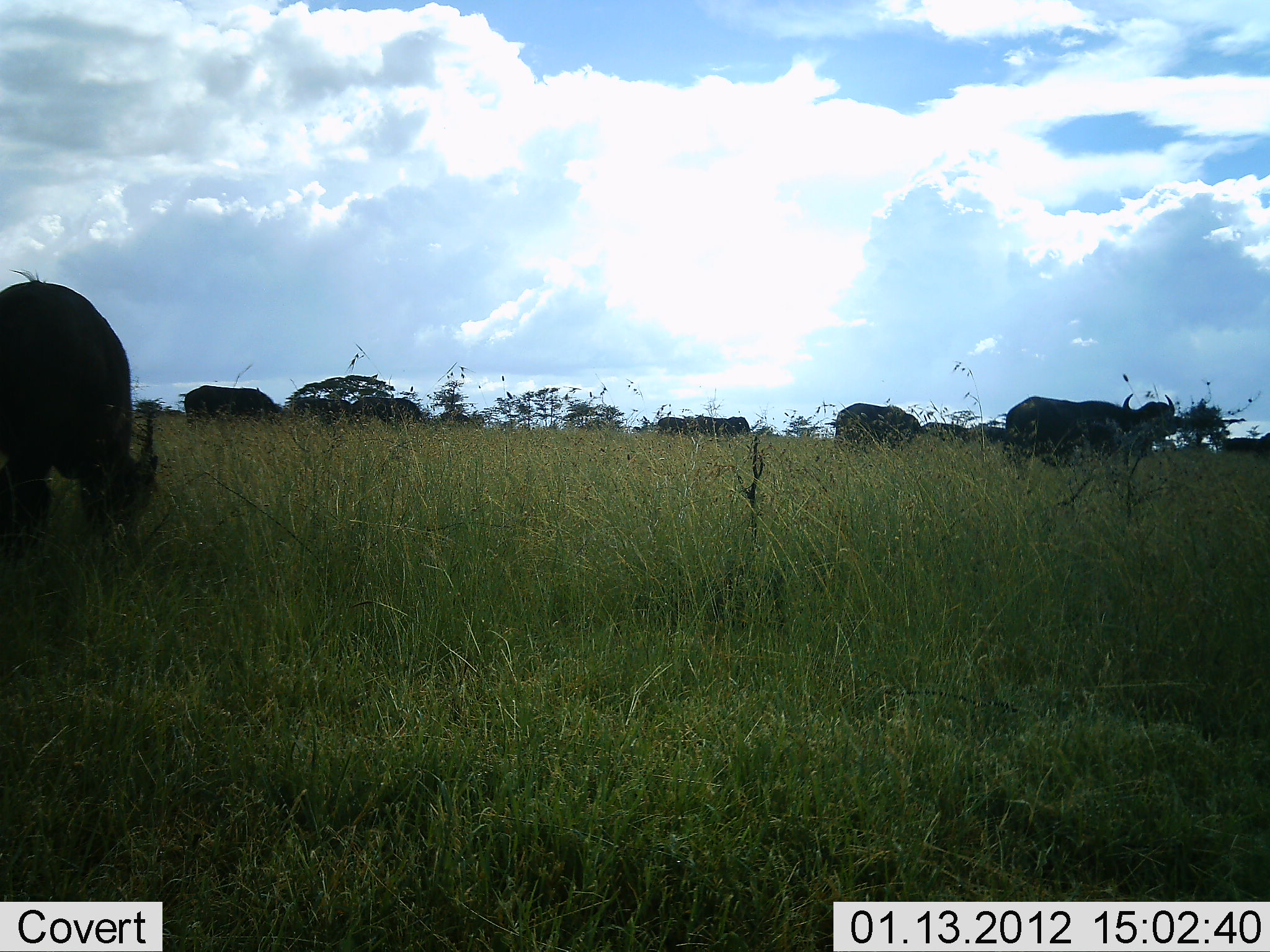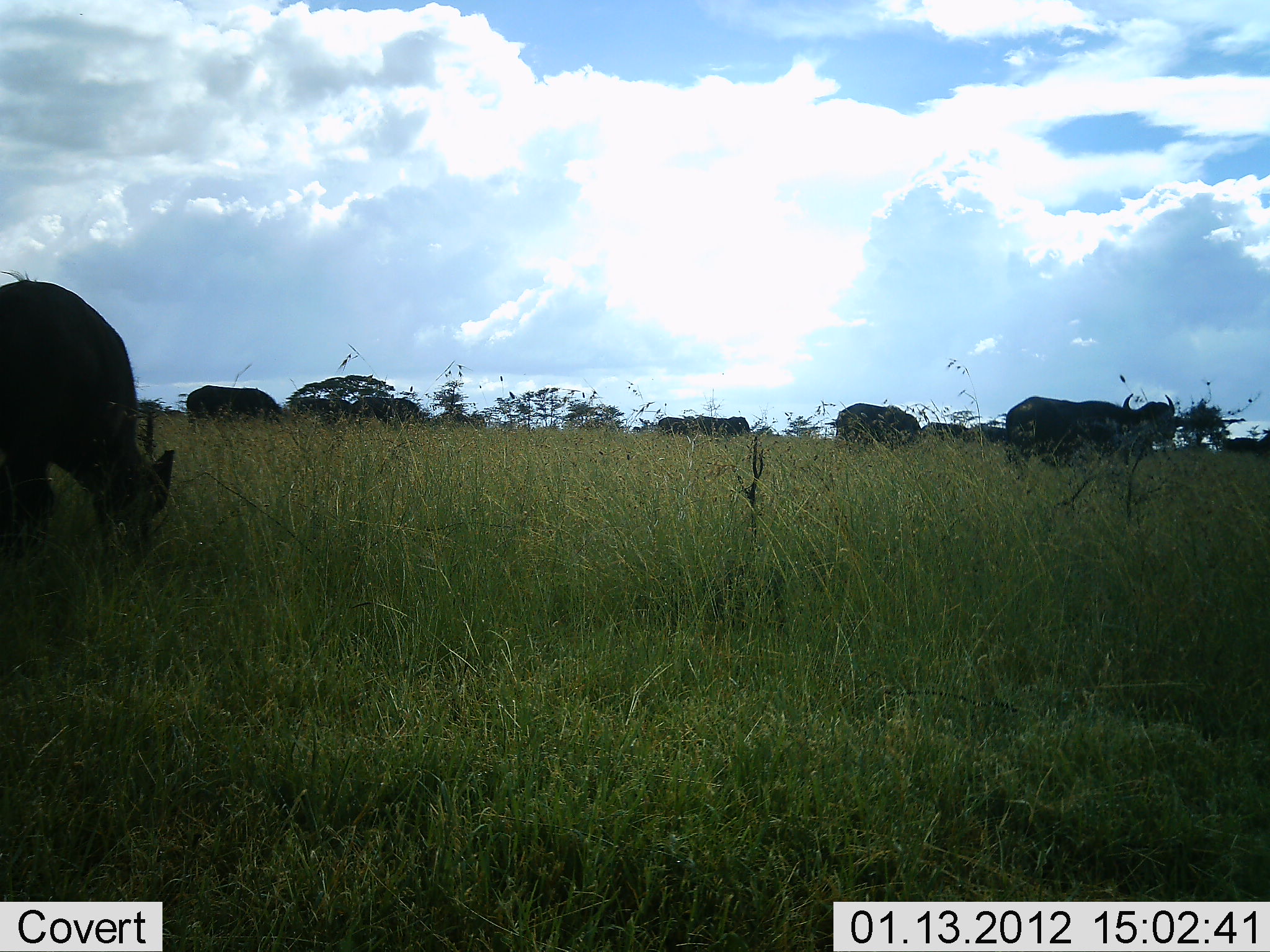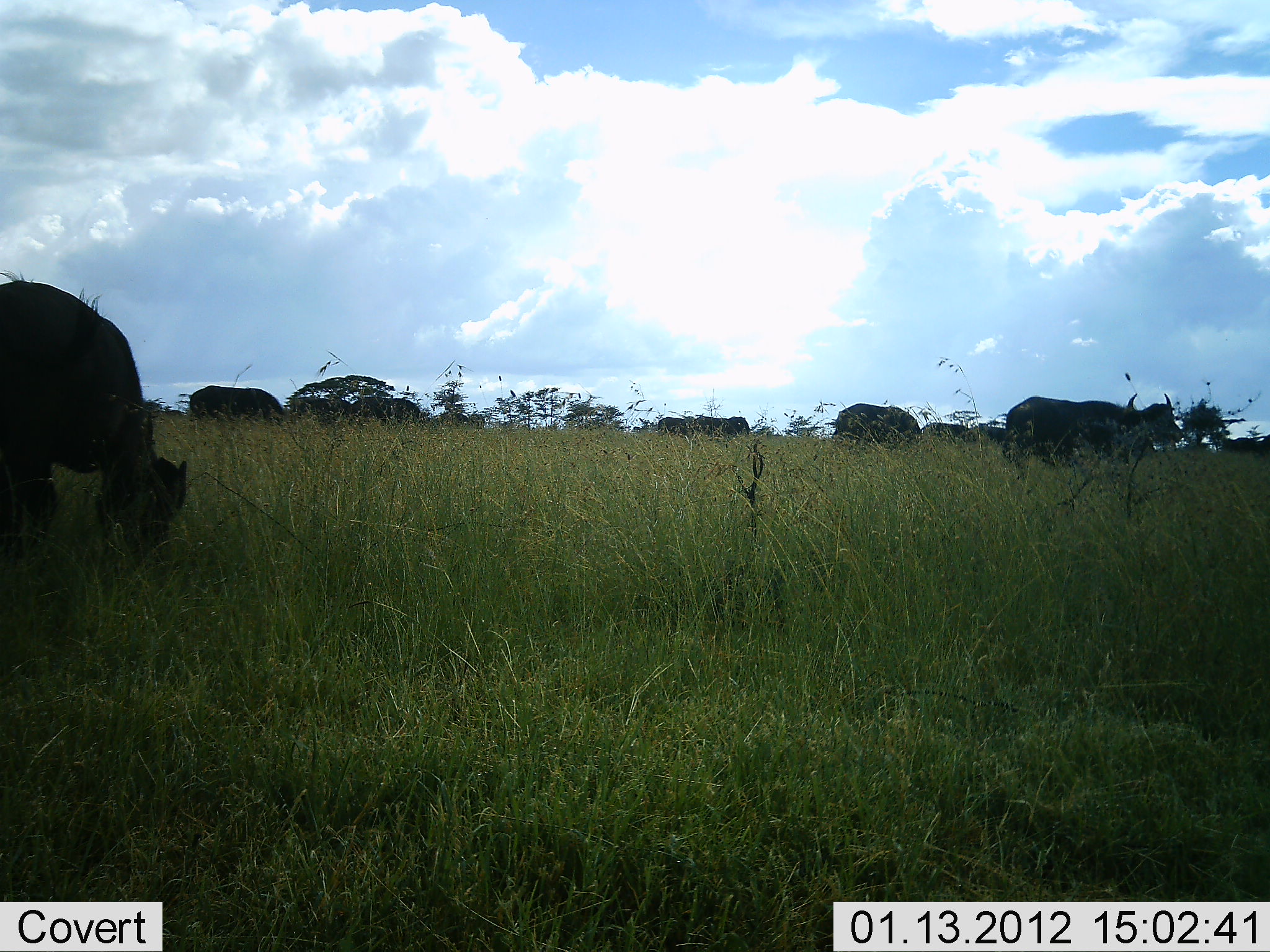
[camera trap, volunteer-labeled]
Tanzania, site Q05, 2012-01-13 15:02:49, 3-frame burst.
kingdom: Animalia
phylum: Chordata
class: Mammalia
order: Artiodactyla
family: Bovidae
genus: Syncerus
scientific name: Syncerus caffer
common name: cape buffalo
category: buffalo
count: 8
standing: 69%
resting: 0%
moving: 8%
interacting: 0%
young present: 15%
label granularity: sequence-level